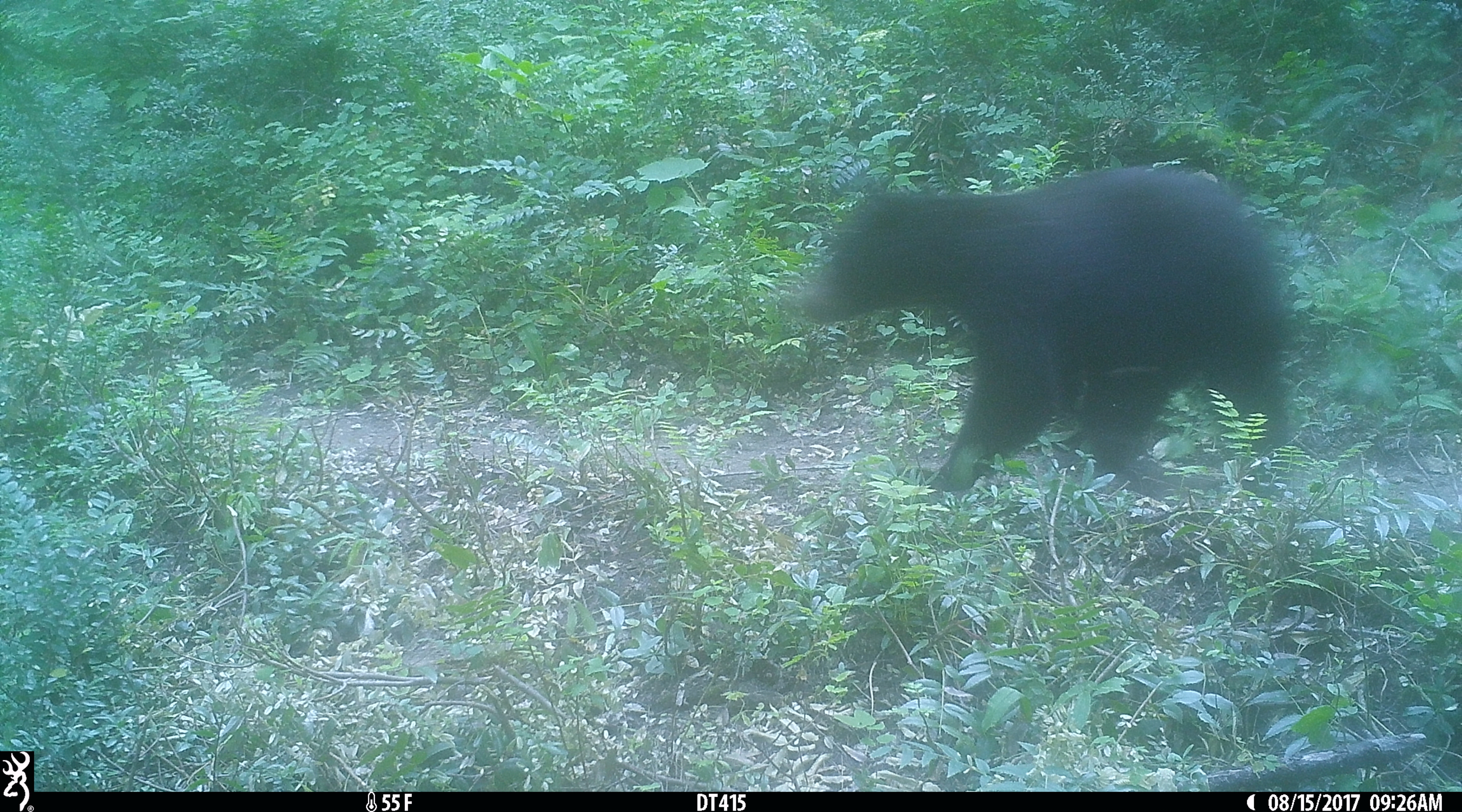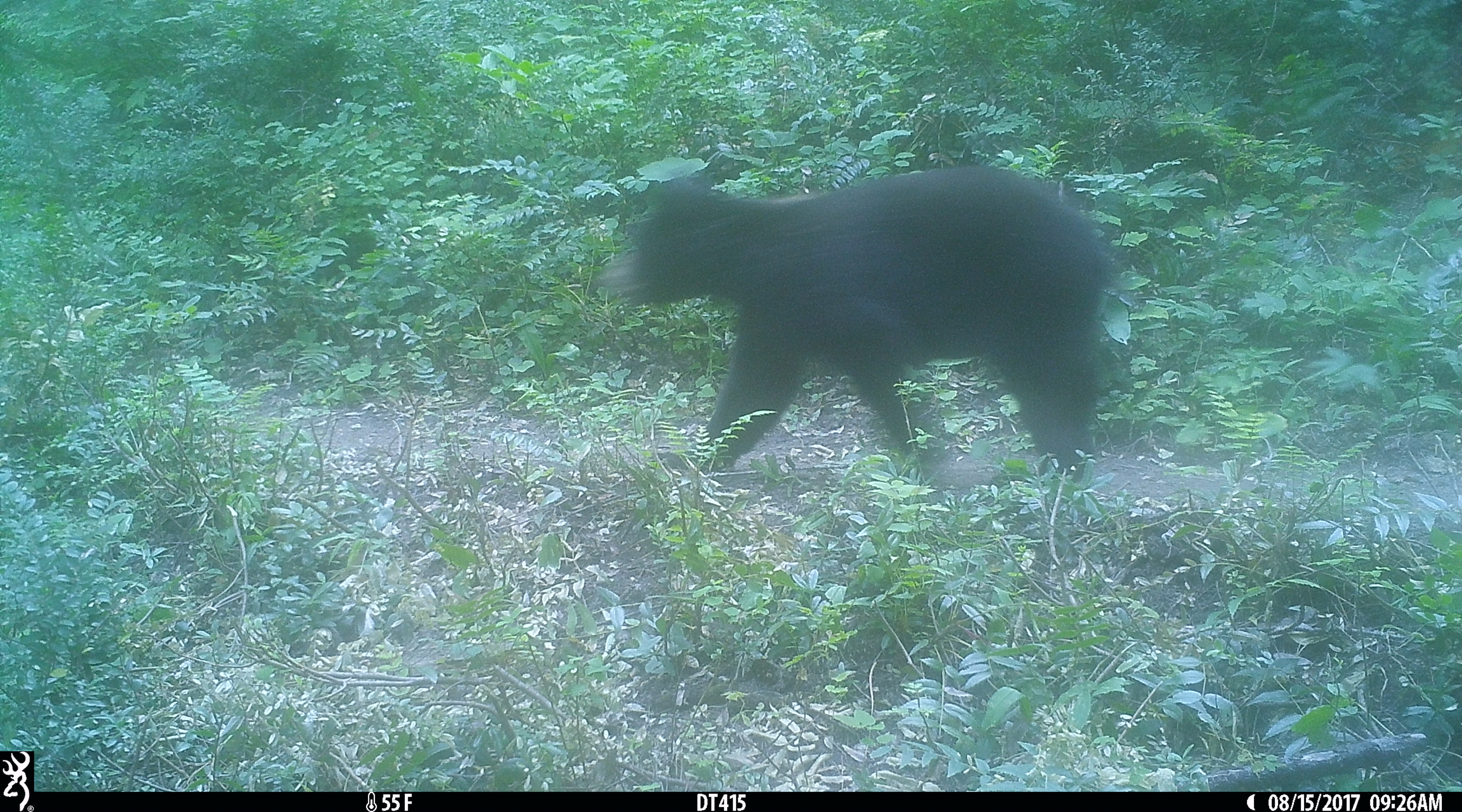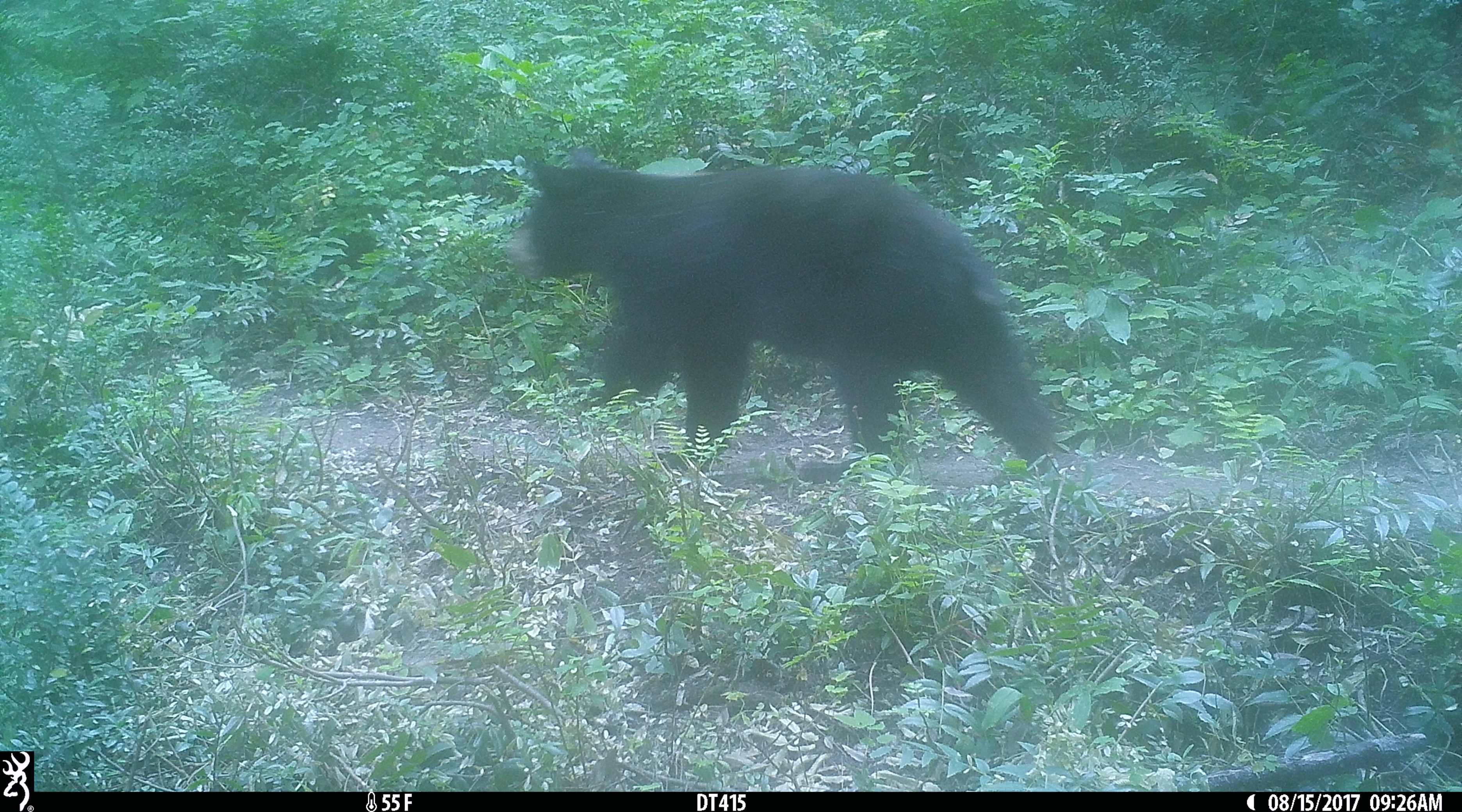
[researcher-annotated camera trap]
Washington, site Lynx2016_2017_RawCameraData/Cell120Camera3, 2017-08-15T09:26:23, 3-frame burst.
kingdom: Animalia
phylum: Chordata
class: Mammalia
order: Carnivora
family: Ursidae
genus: Ursus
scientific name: Ursus americanus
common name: american black bear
Ursus americanus (american black bear). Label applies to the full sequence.